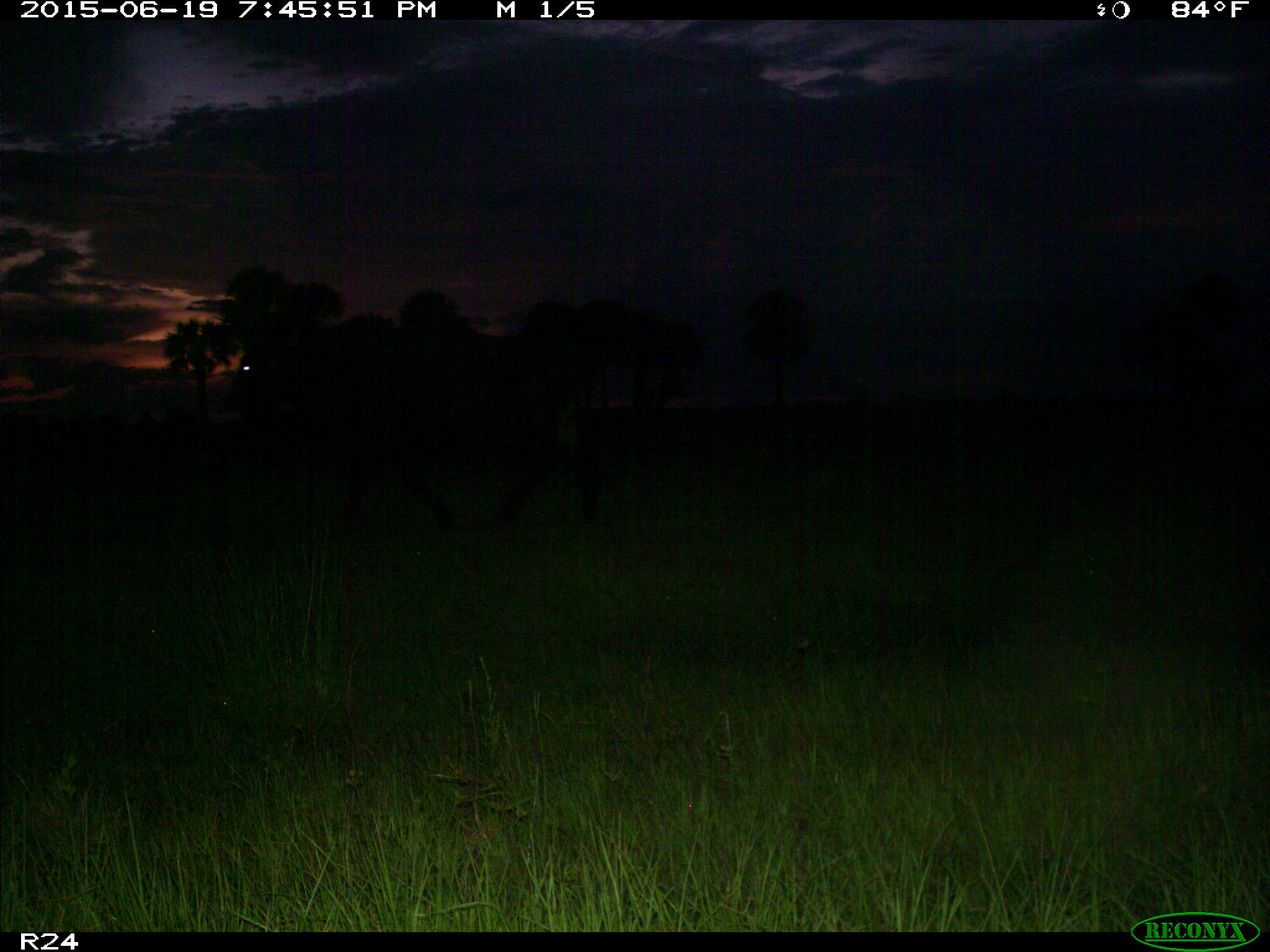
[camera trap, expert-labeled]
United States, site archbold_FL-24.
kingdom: Animalia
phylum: Chordata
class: Mammalia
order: Artiodactyla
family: Bovidae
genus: Bos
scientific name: Bos taurus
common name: domestic cow